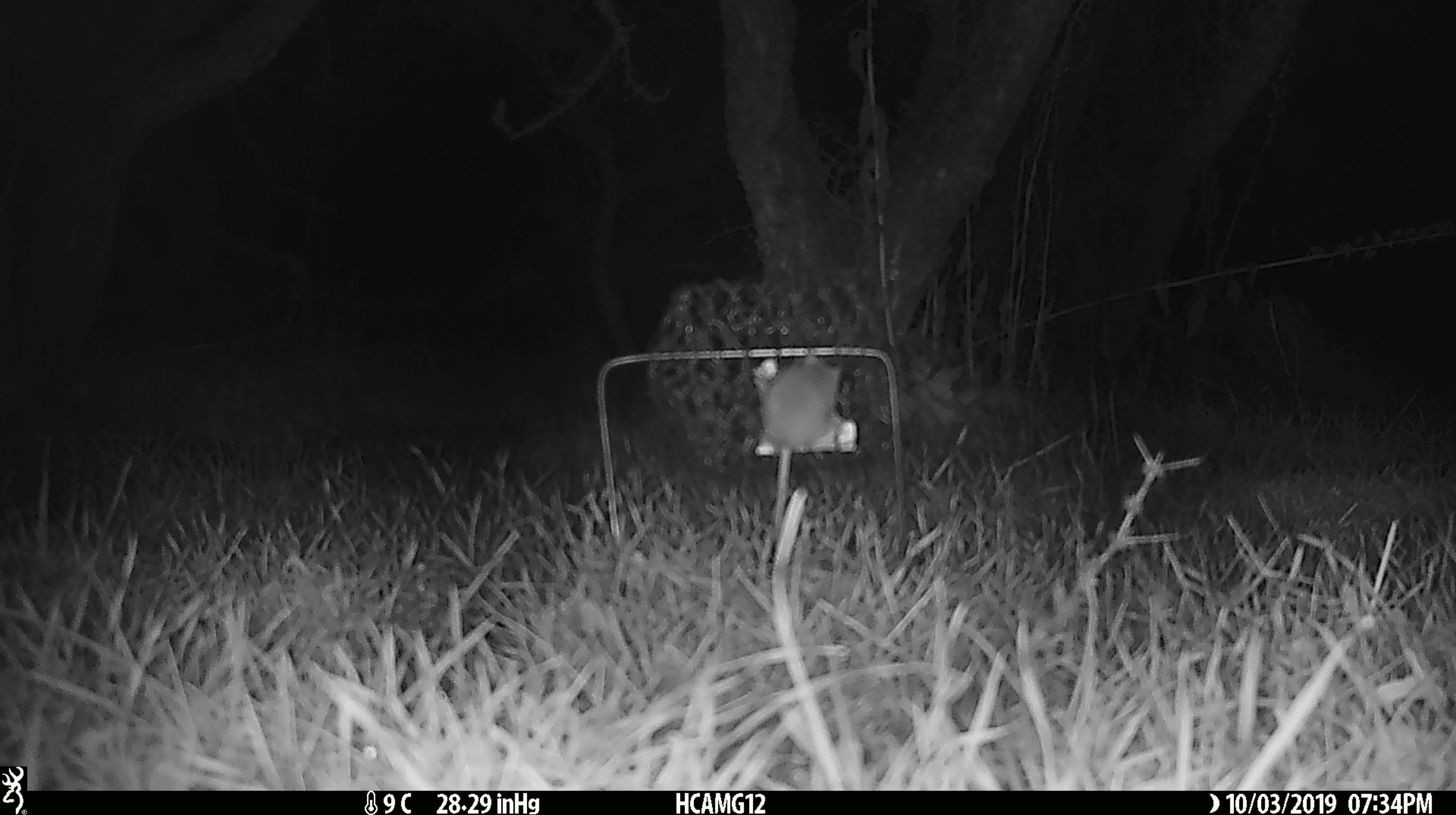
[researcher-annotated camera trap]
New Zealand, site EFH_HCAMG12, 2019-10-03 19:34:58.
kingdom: Animalia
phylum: Chordata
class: Mammalia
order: Rodentia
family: Muridae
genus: Mus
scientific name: Mus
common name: mouse